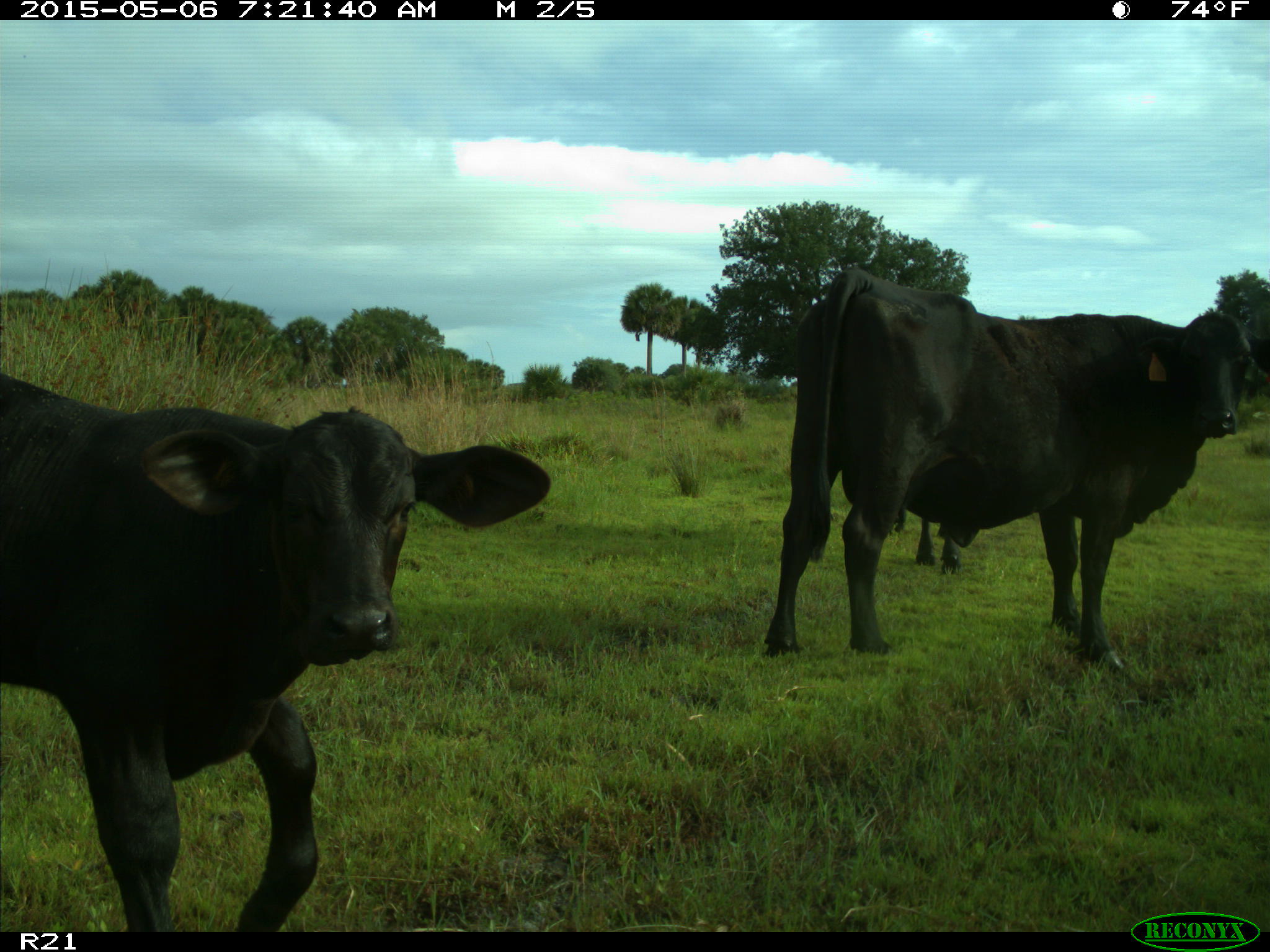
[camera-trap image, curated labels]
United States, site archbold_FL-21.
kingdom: Animalia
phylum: Chordata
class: Mammalia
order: Artiodactyla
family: Bovidae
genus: Bos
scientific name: Bos taurus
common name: domestic cow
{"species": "Bos taurus (domestic cow)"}